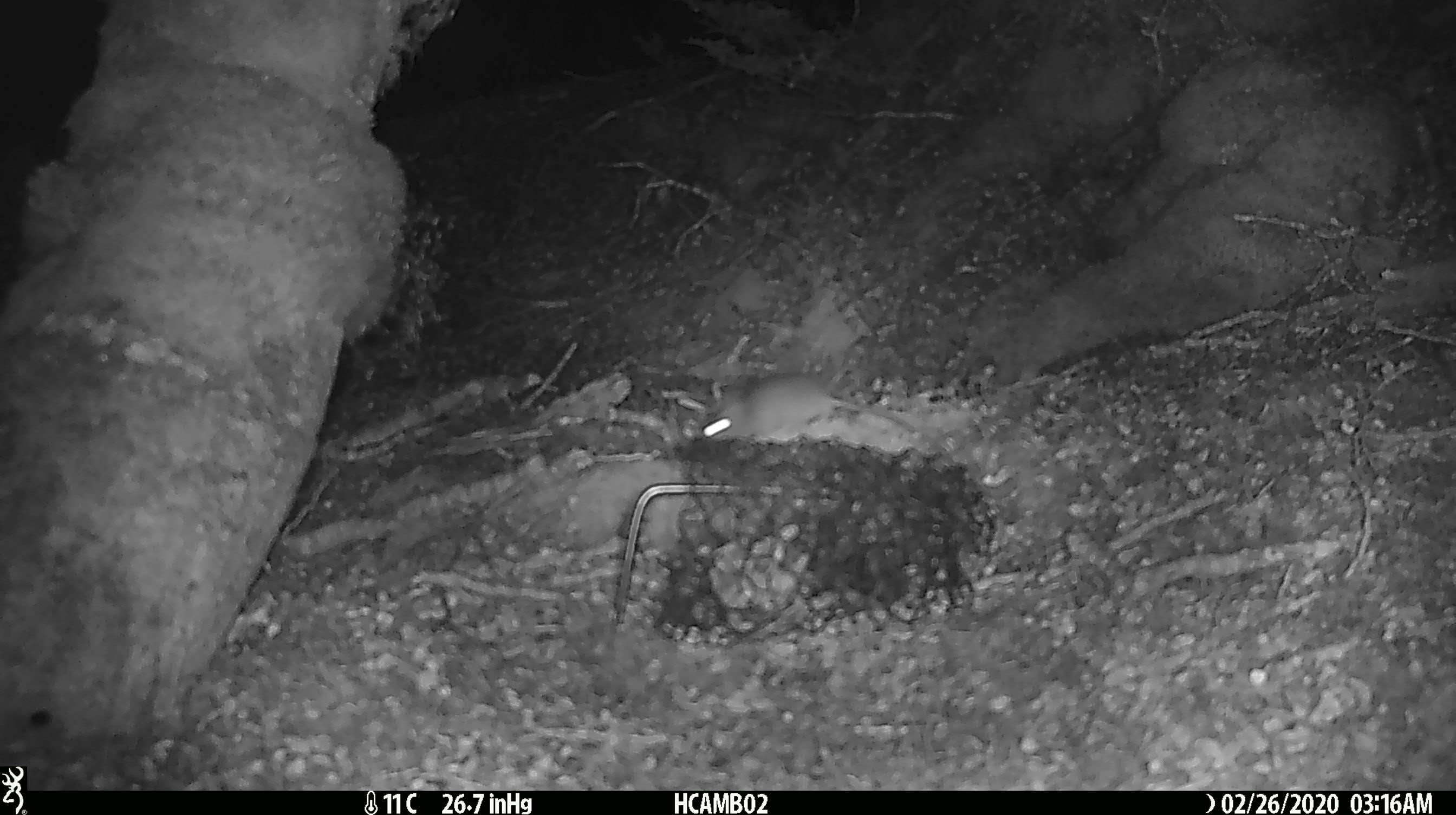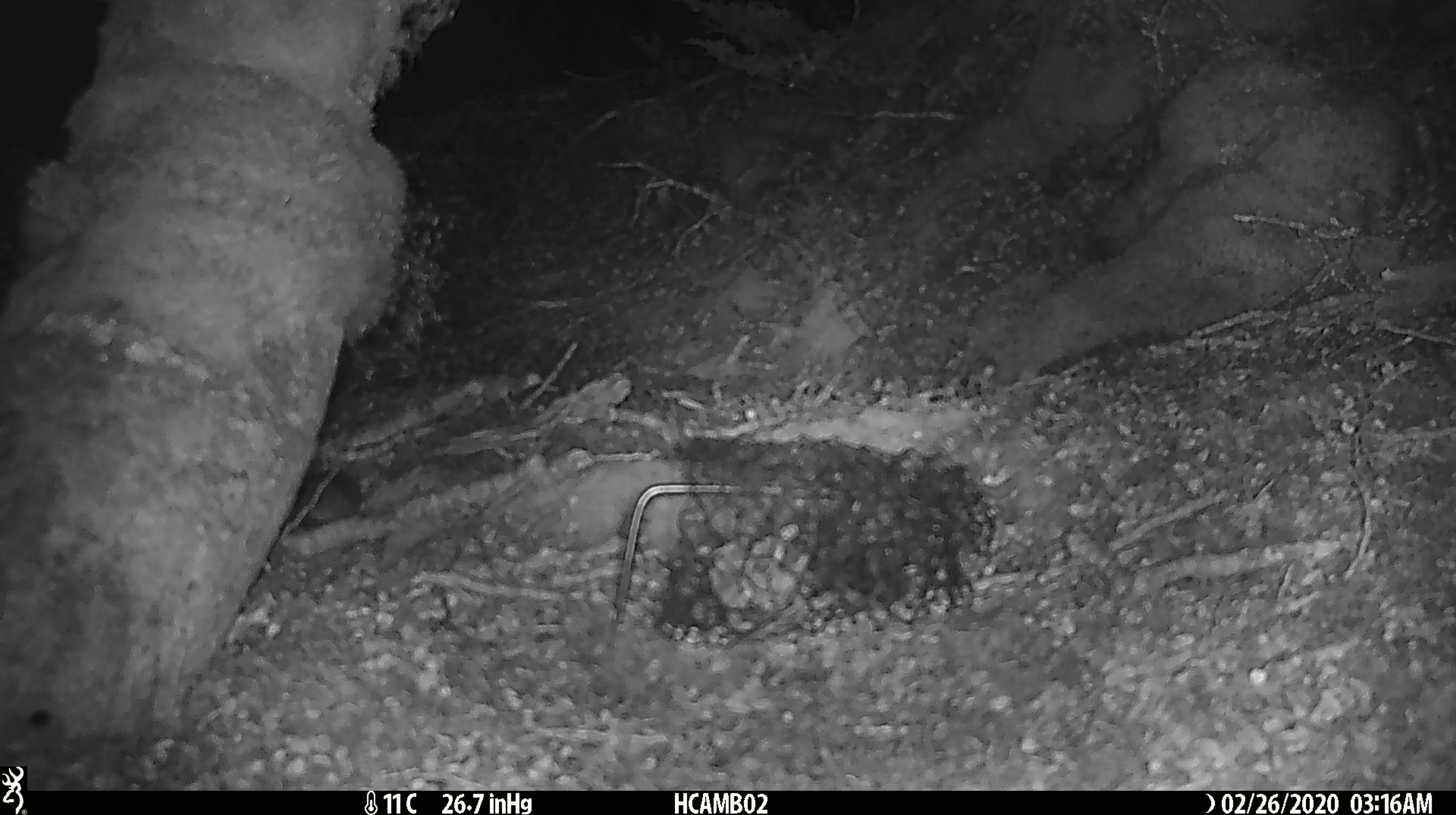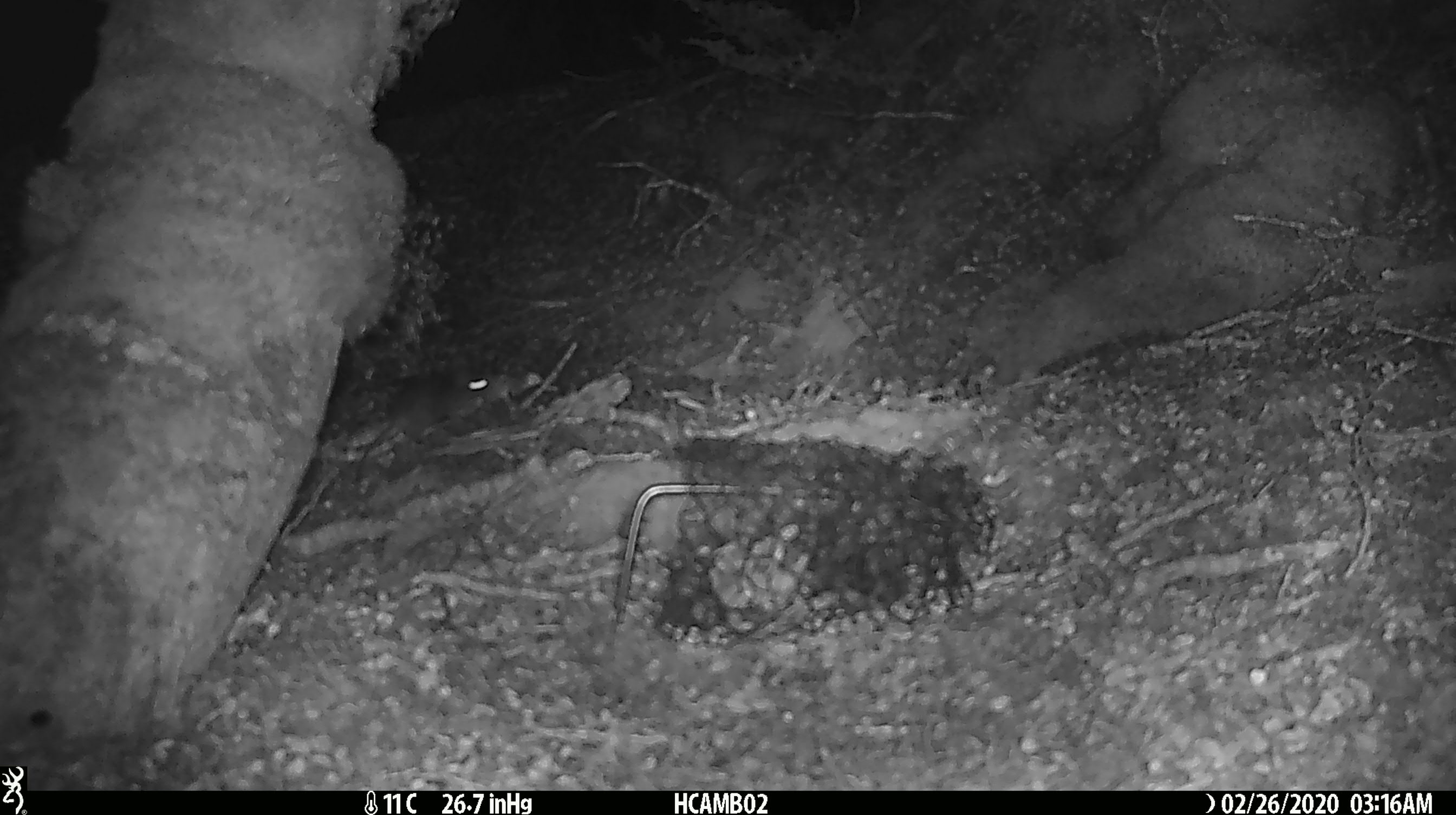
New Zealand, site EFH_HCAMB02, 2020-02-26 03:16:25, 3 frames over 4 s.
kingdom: Animalia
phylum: Chordata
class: Mammalia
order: Rodentia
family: Muridae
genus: Mus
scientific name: Mus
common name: mouse